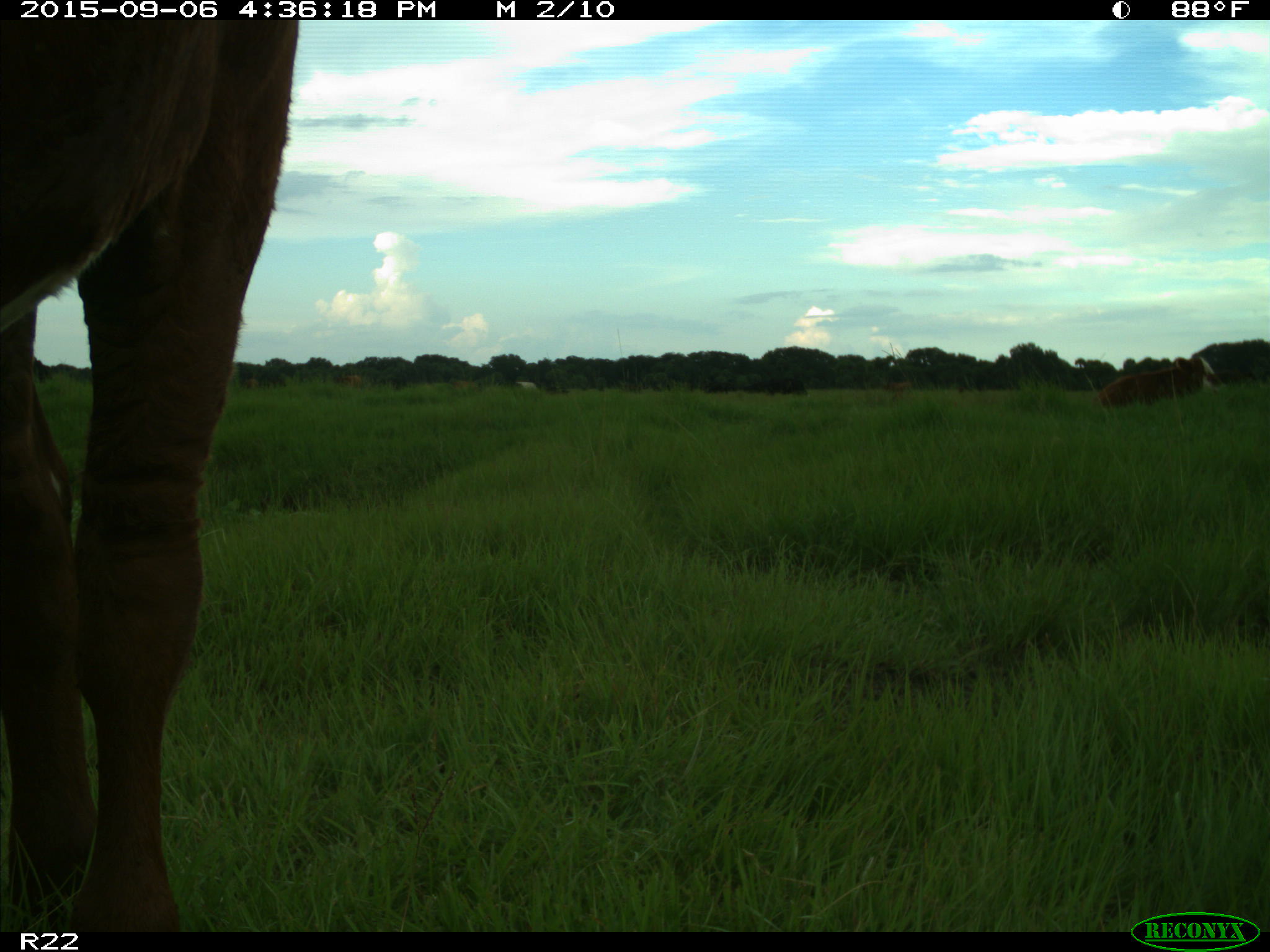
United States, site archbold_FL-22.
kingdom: Animalia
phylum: Chordata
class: Mammalia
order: Artiodactyla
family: Bovidae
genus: Bos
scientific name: Bos taurus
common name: domestic cow